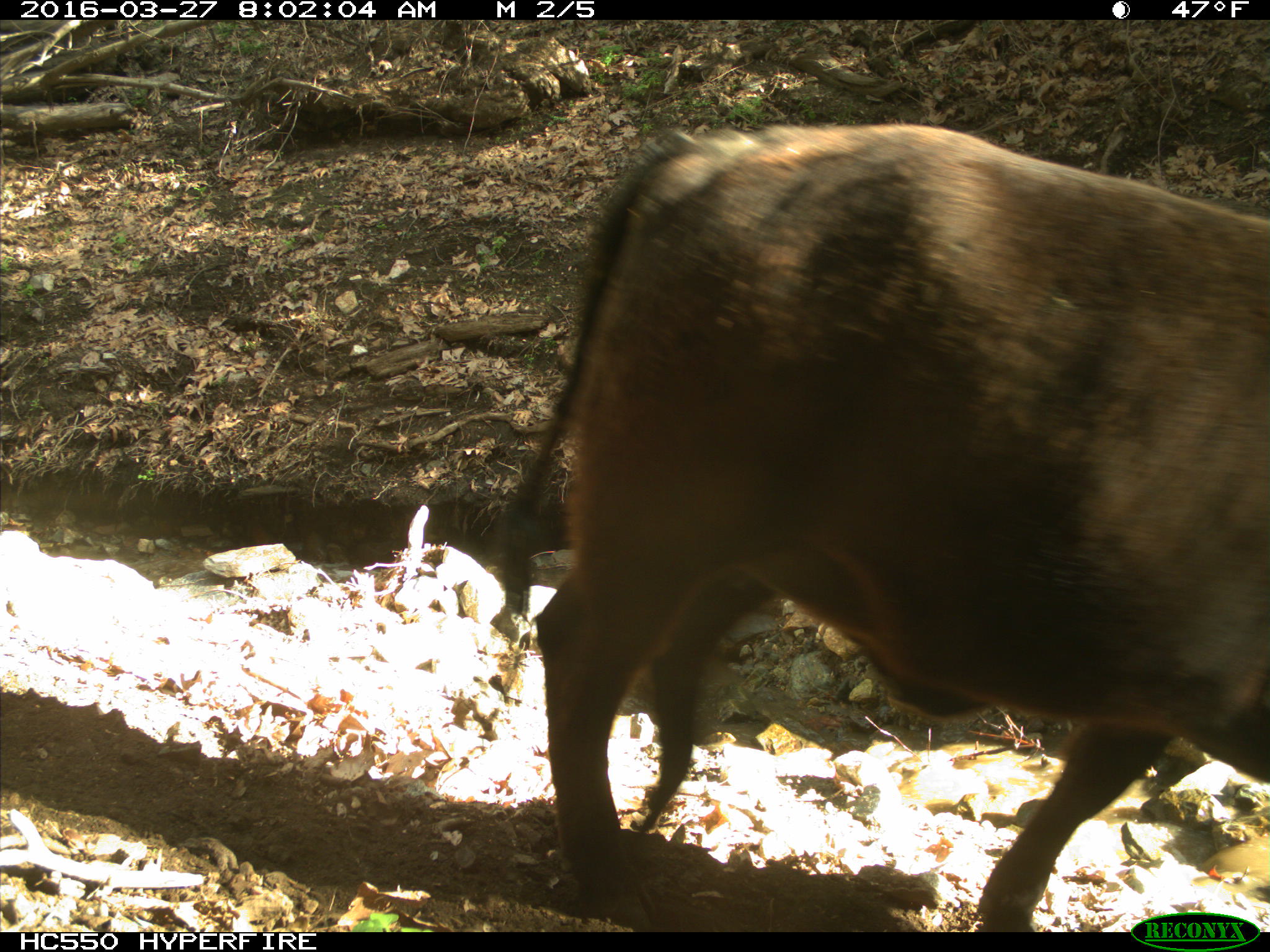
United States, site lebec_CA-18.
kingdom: Animalia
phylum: Chordata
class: Mammalia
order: Artiodactyla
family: Bovidae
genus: Bos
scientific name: Bos taurus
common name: domestic cow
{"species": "Bos taurus (domestic cow)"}